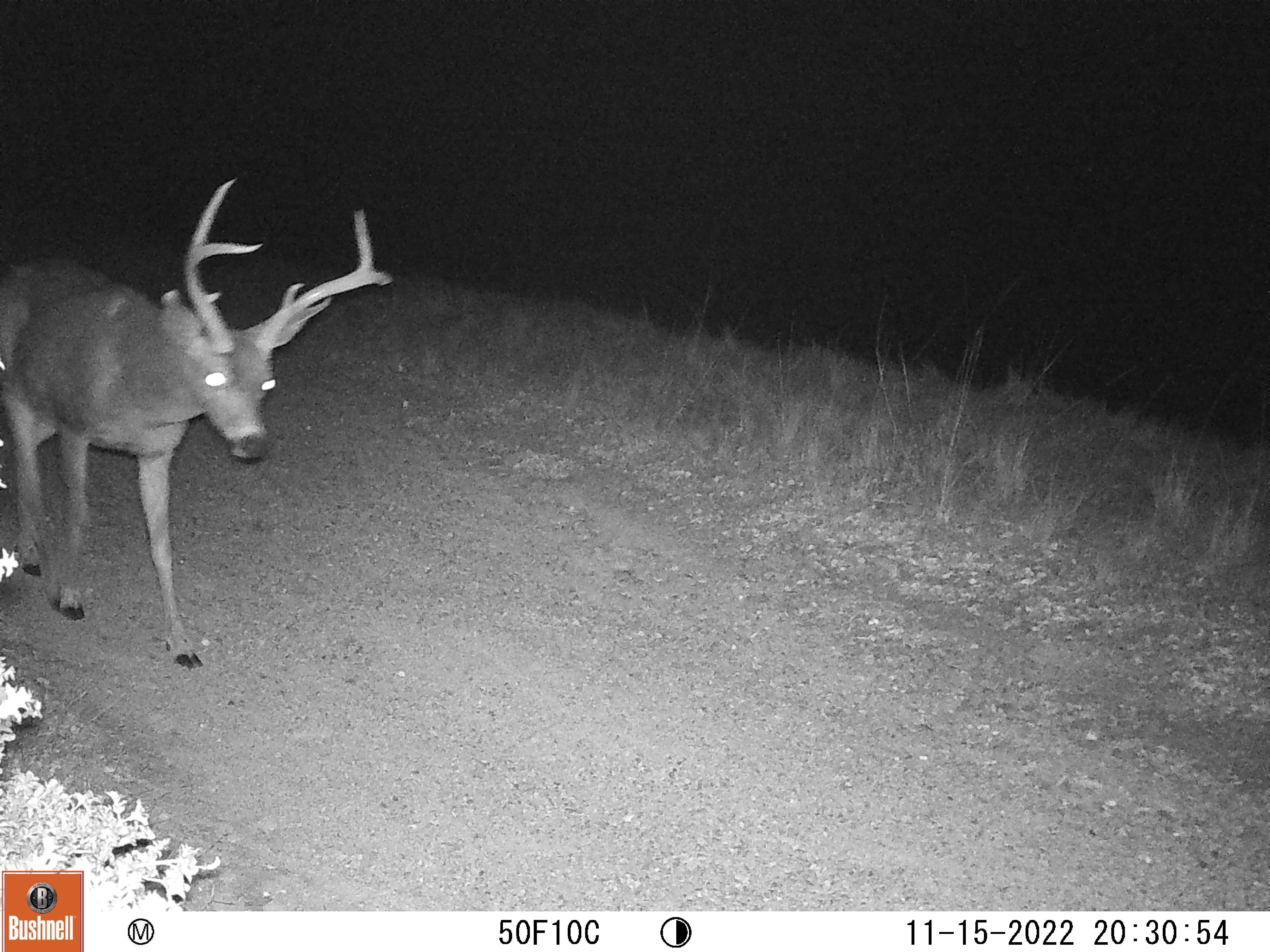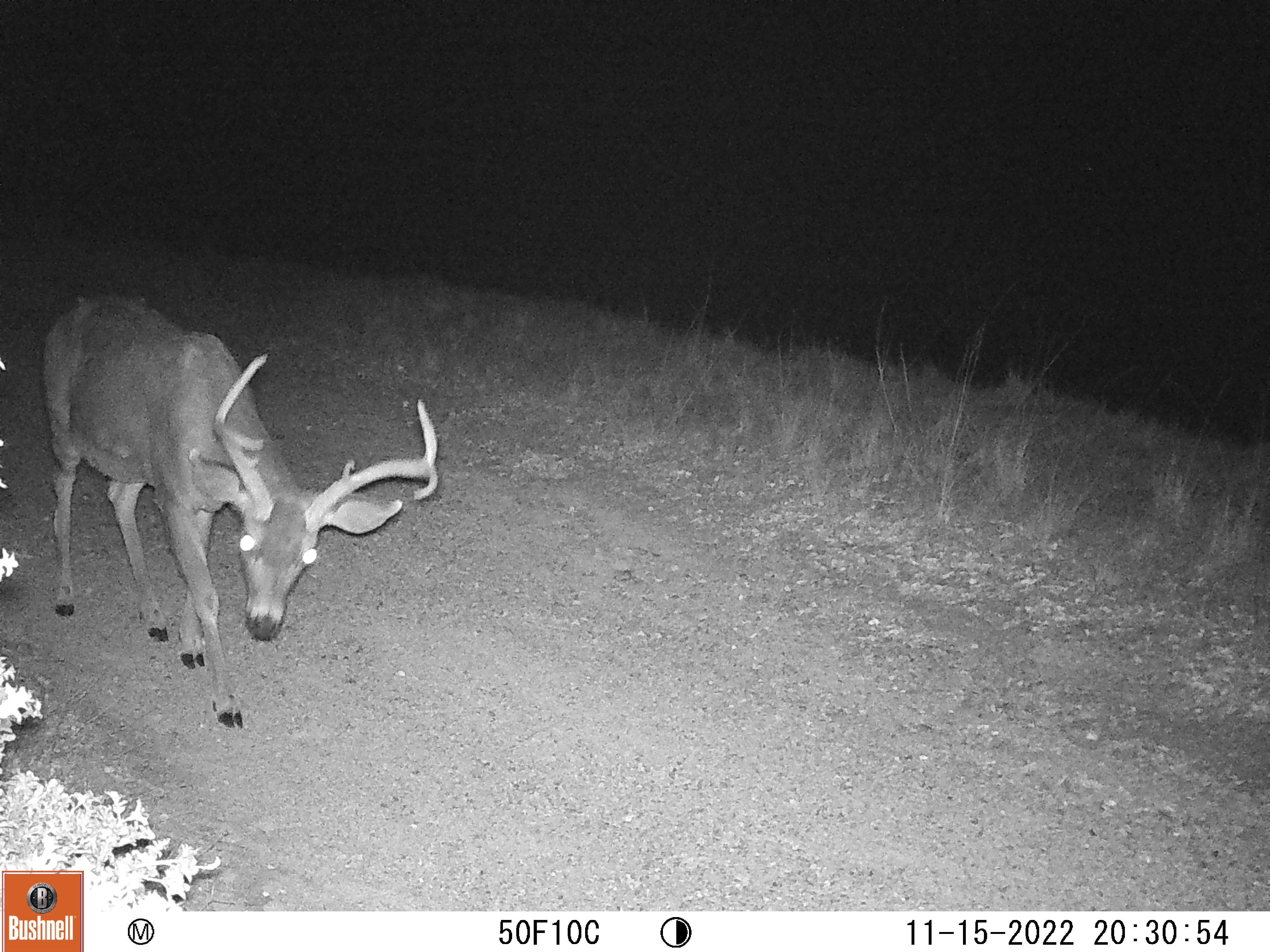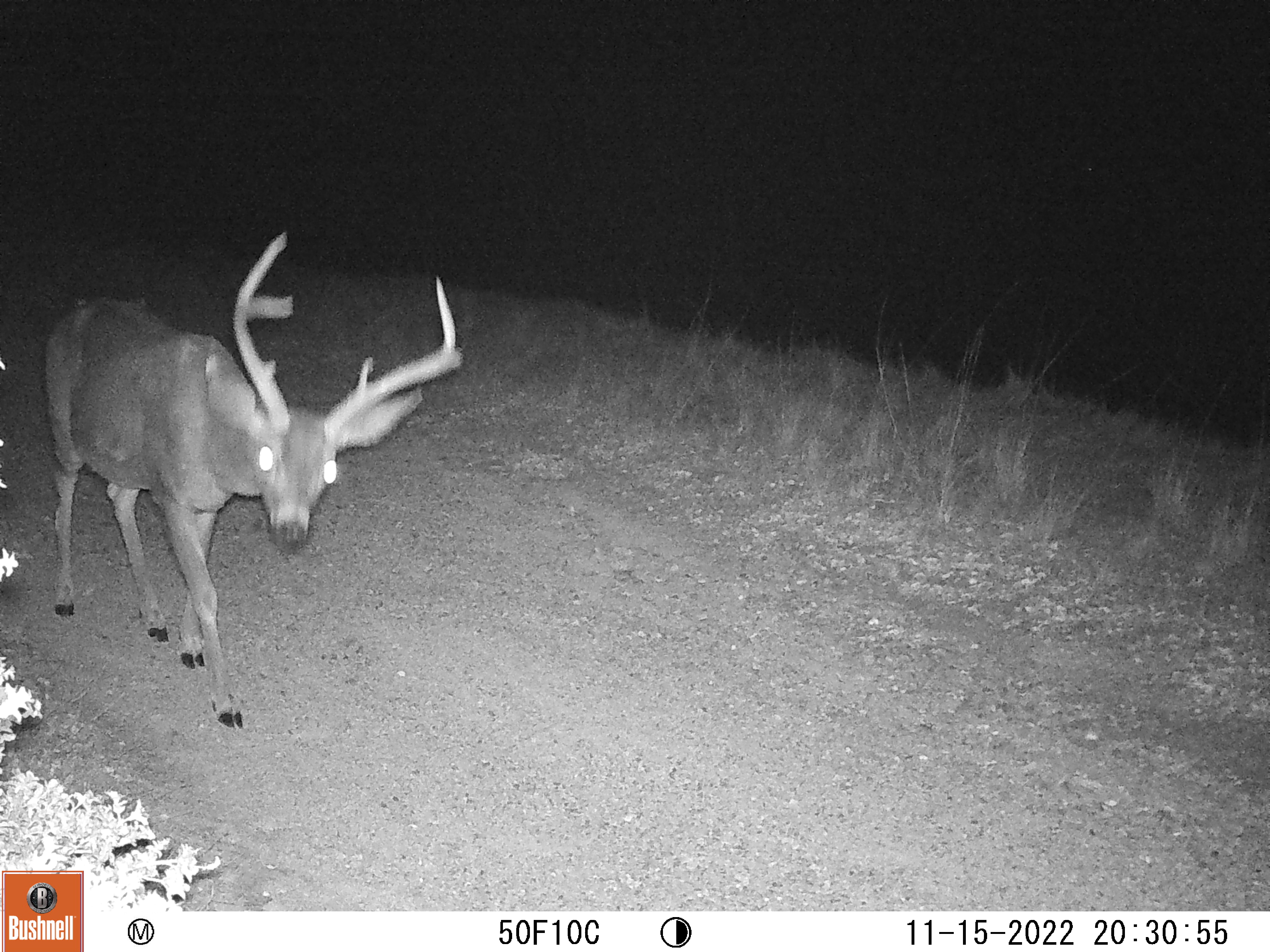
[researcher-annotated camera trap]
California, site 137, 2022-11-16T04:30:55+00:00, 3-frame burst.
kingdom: Animalia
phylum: Chordata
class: Mammalia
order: Artiodactyla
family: Cervidae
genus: Odocoileus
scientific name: Odocoileus hemionus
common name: mule deer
Mule deer (Odocoileus hemionus).